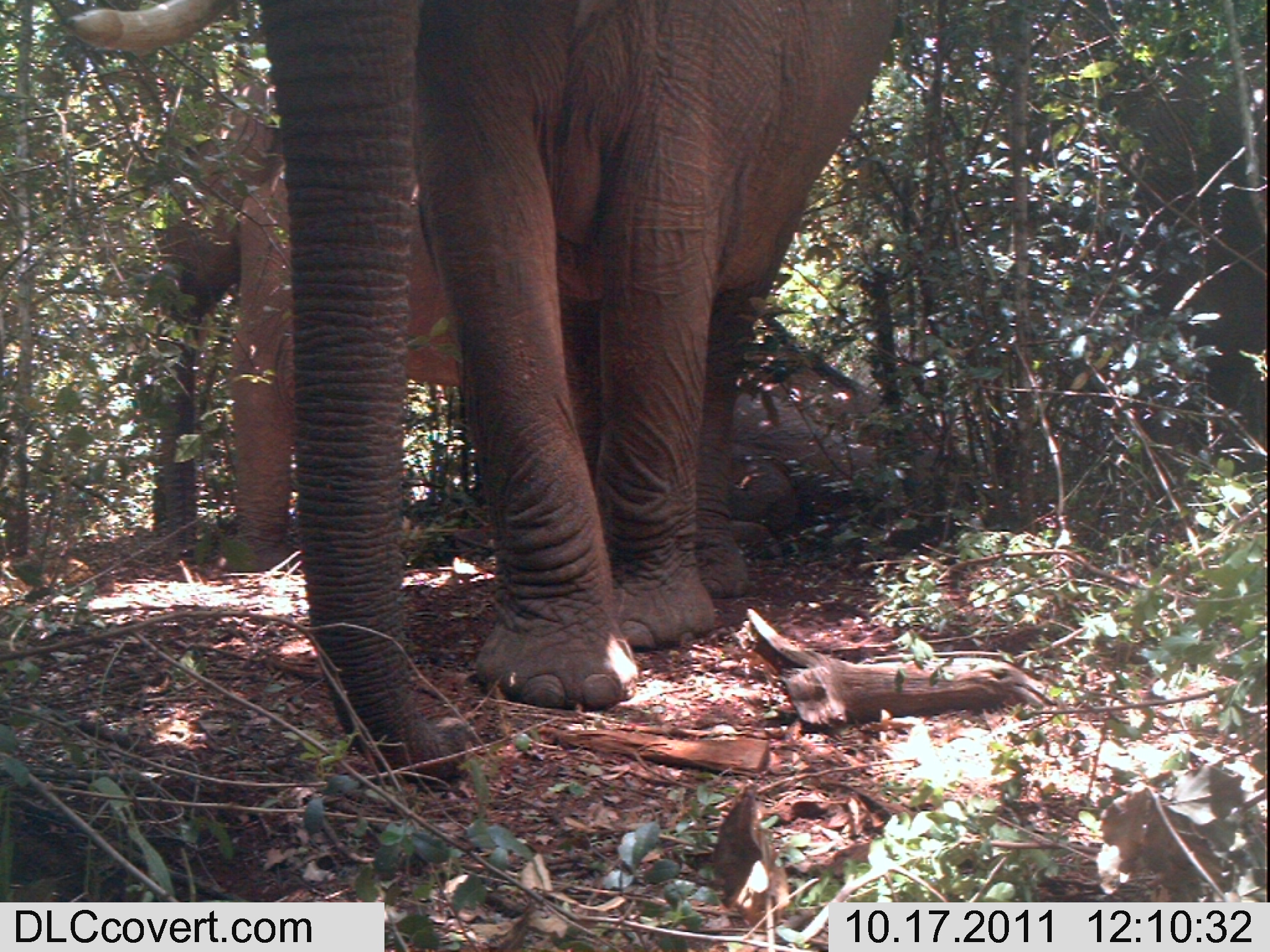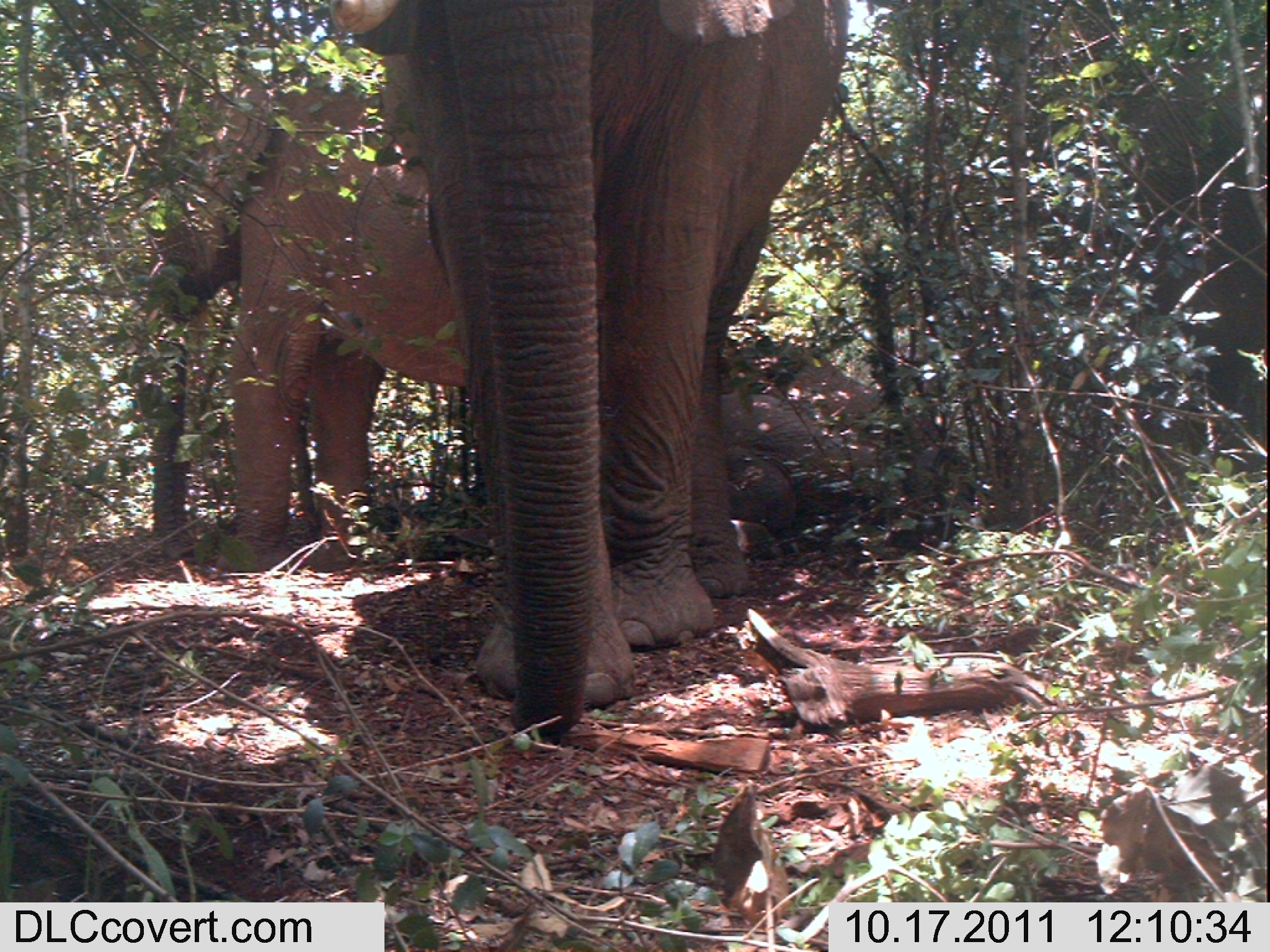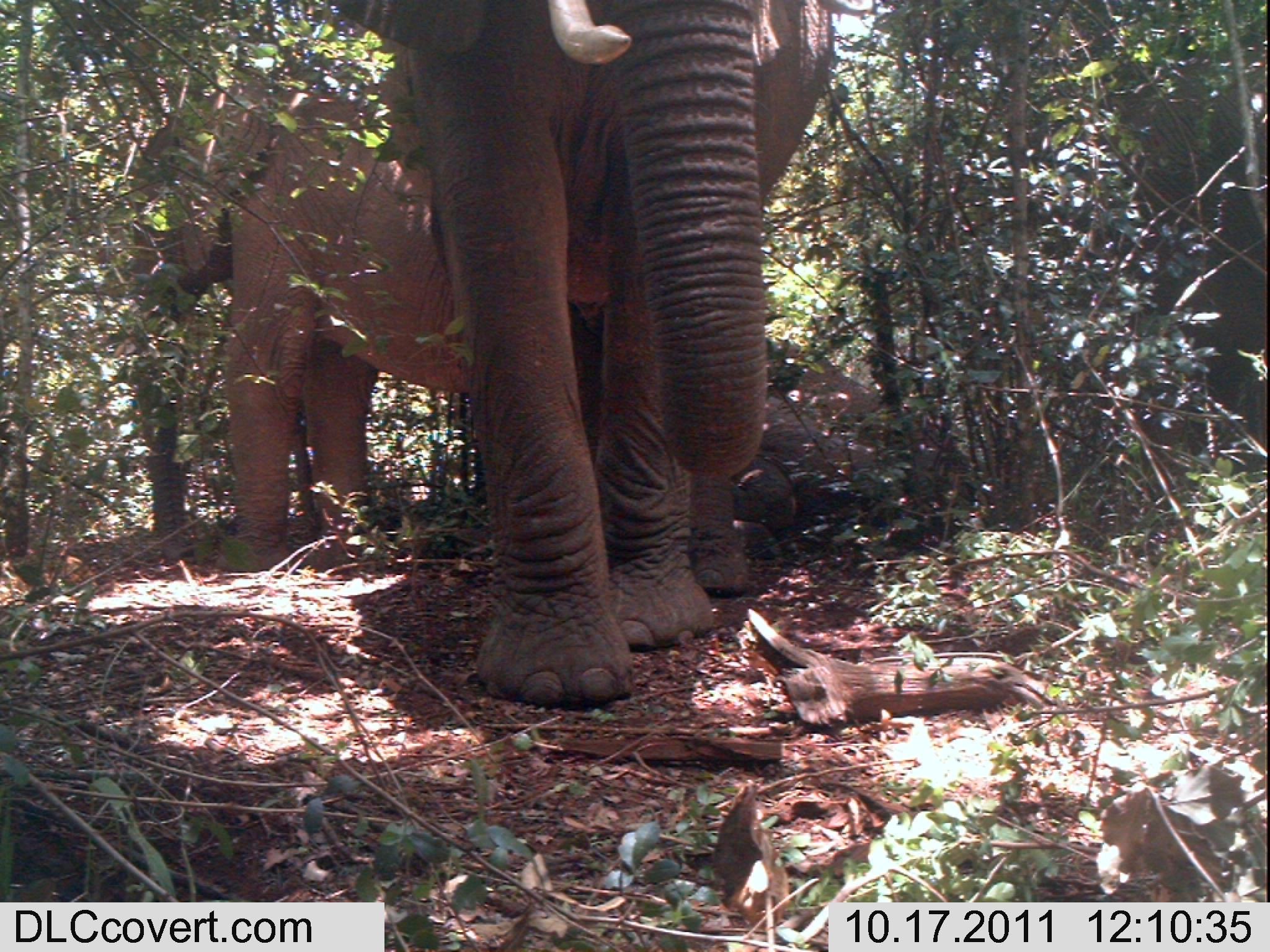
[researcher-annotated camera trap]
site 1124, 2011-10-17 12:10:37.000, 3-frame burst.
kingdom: Animalia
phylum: Chordata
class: Mammalia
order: Proboscidea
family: Elephantidae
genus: Loxodonta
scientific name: Loxodonta africana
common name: african bush elephant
Loxodonta africana (african bush elephant), count 3.